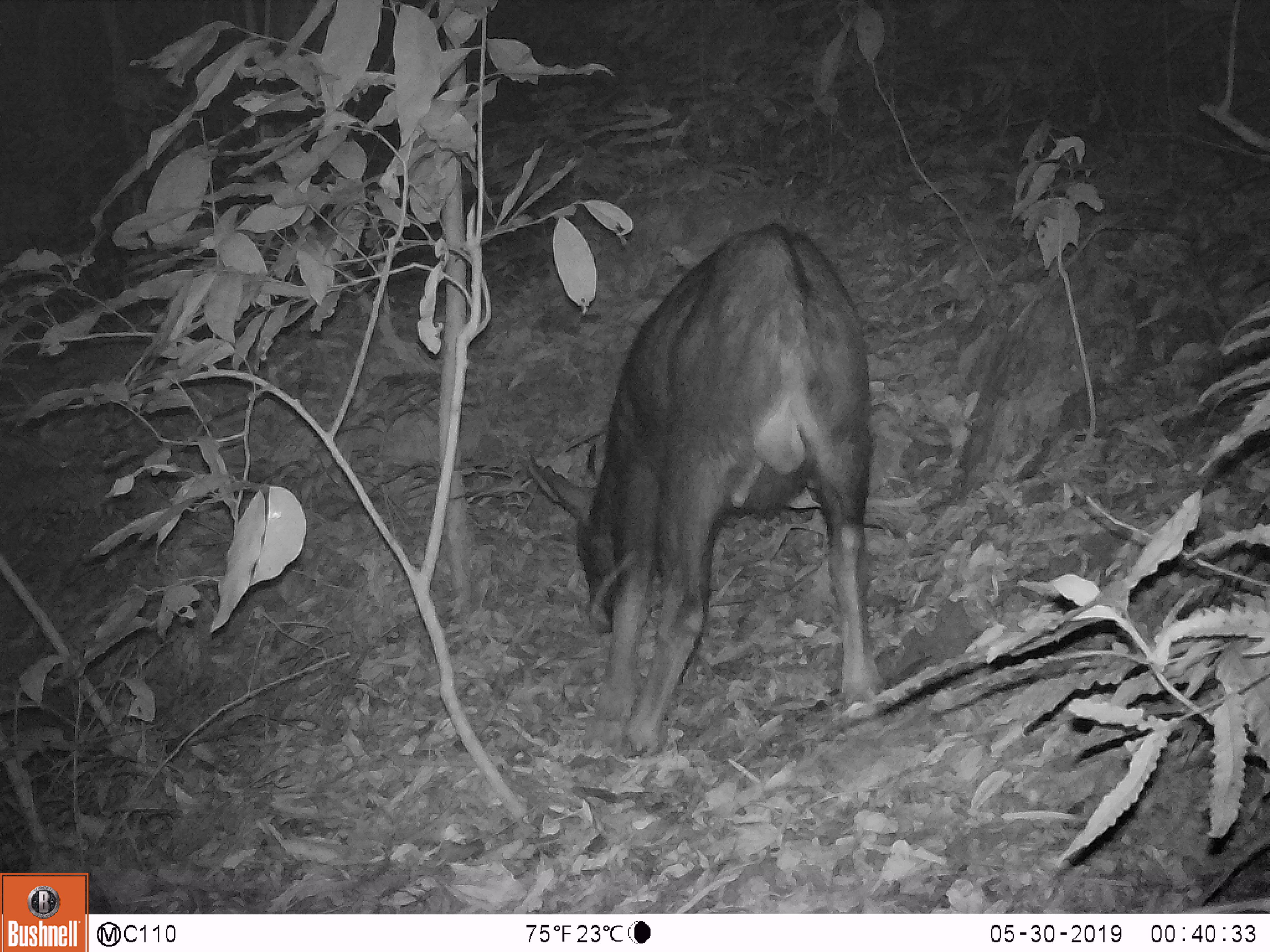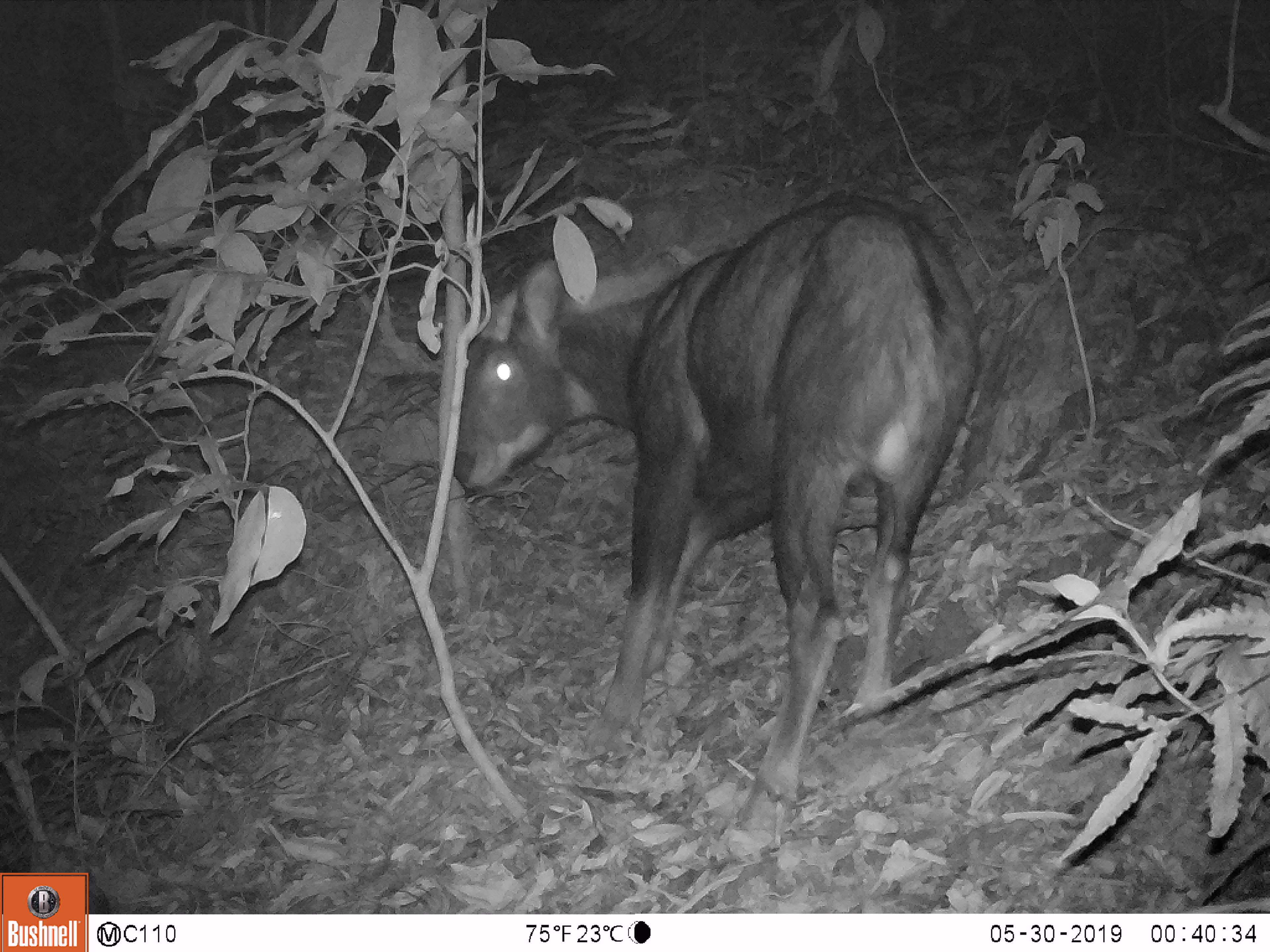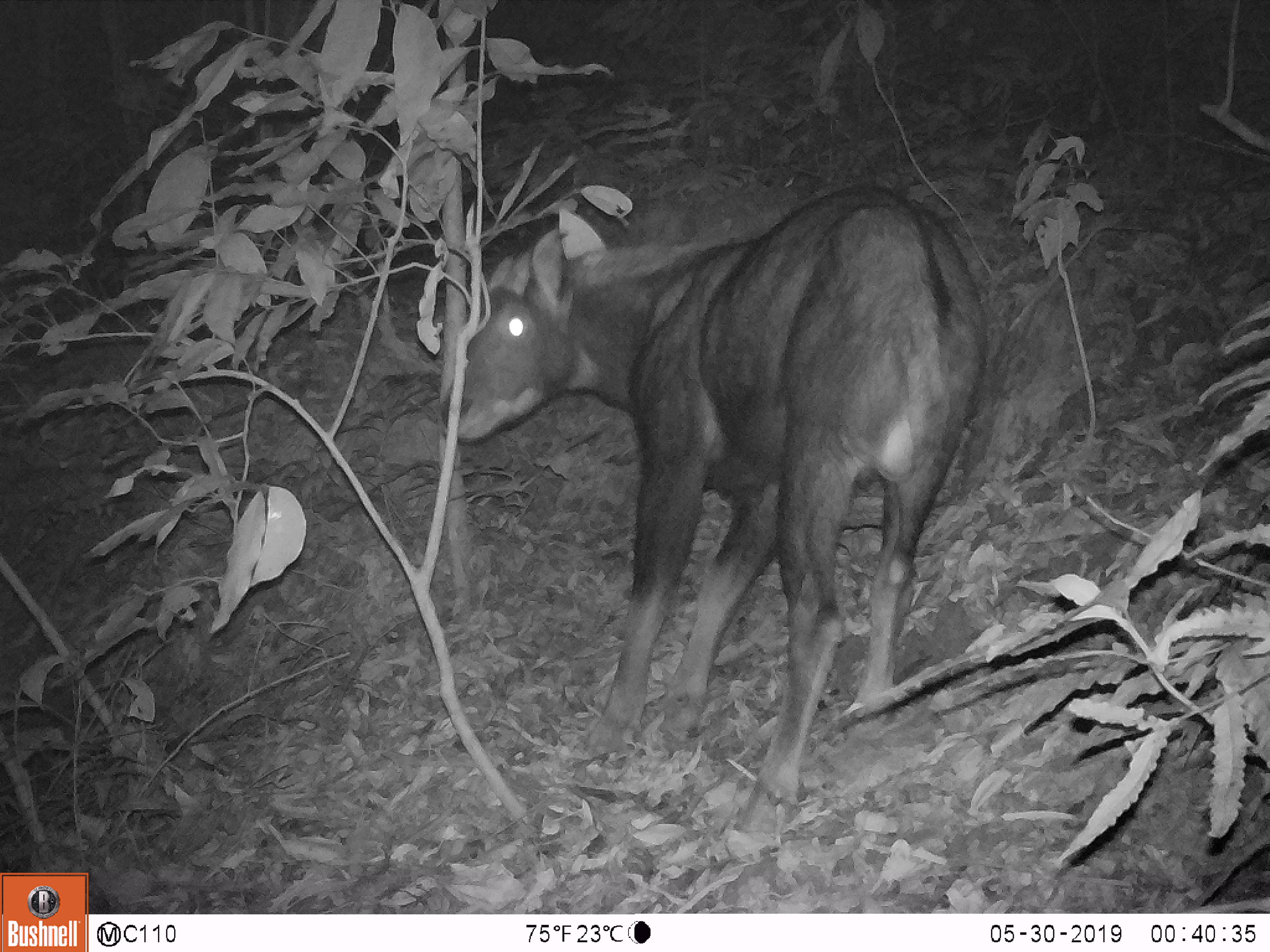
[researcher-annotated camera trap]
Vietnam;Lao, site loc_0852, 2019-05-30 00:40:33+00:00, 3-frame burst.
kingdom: Animalia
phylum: Chordata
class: Mammalia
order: Artiodactyla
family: Bovidae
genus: Capricornis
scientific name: Capricornis sumatraensis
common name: chinese serow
Chinese serow (Capricornis sumatraensis). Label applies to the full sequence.